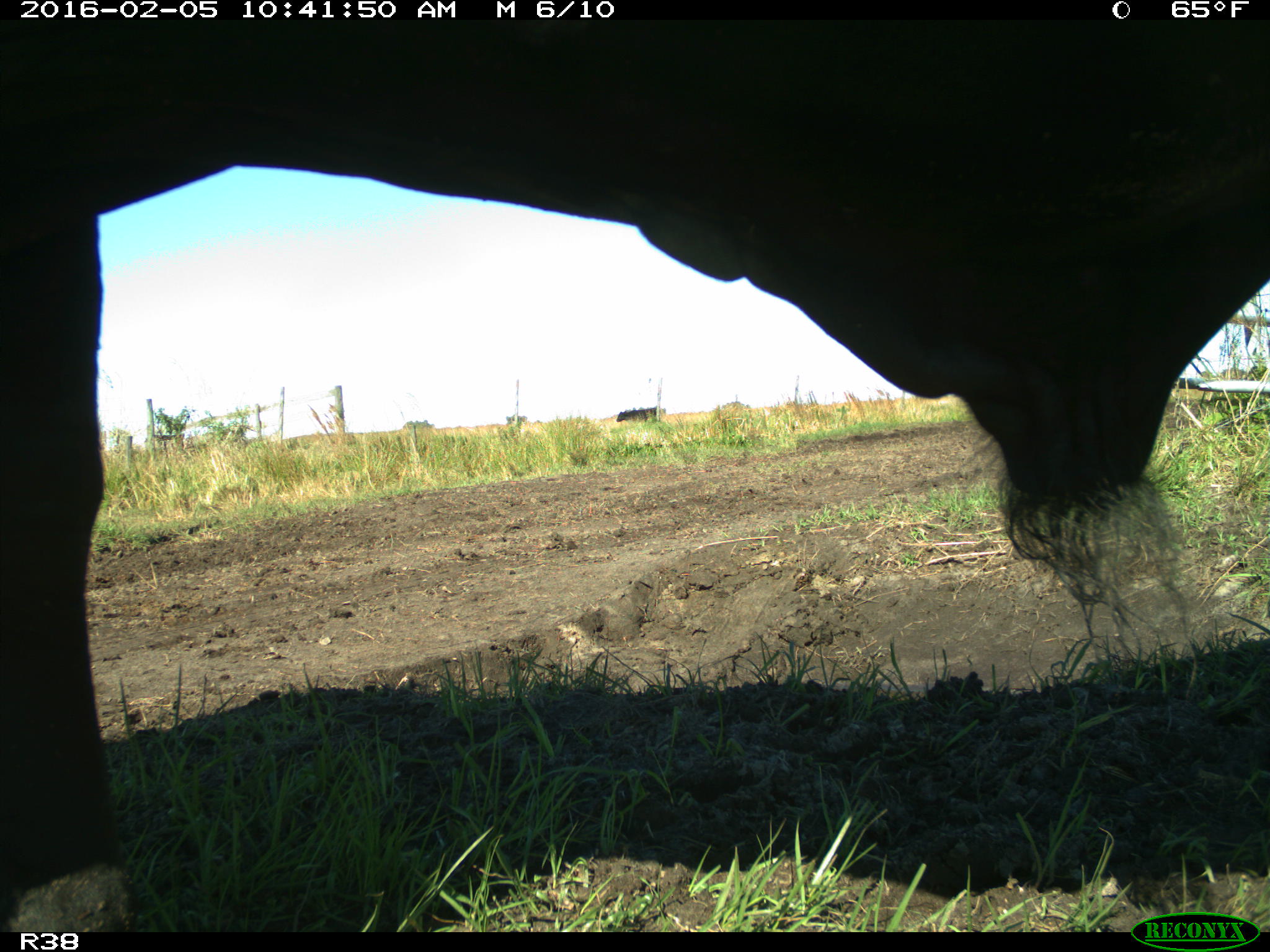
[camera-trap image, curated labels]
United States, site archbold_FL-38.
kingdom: Animalia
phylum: Chordata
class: Mammalia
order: Artiodactyla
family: Bovidae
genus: Bos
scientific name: Bos taurus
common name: domestic cow